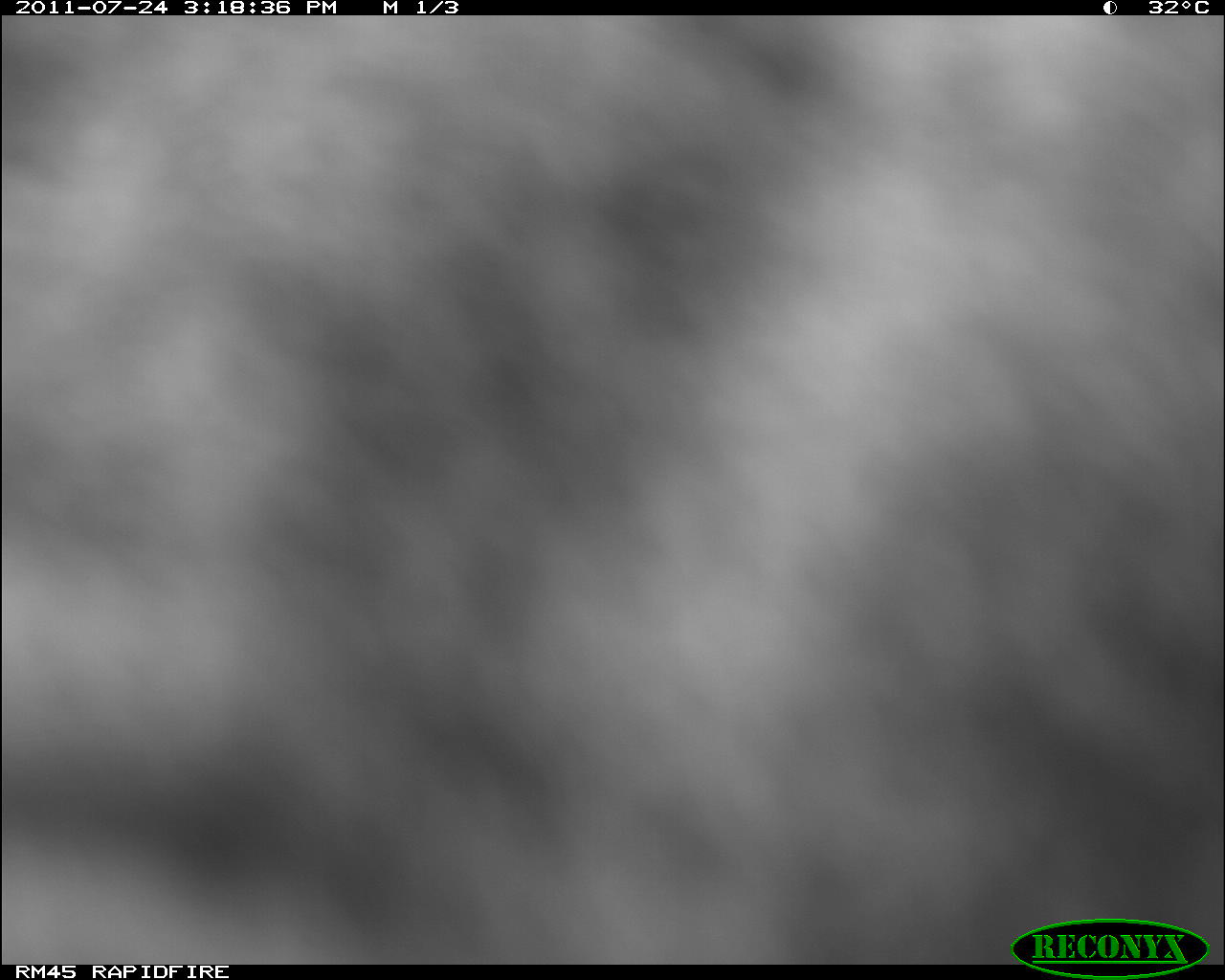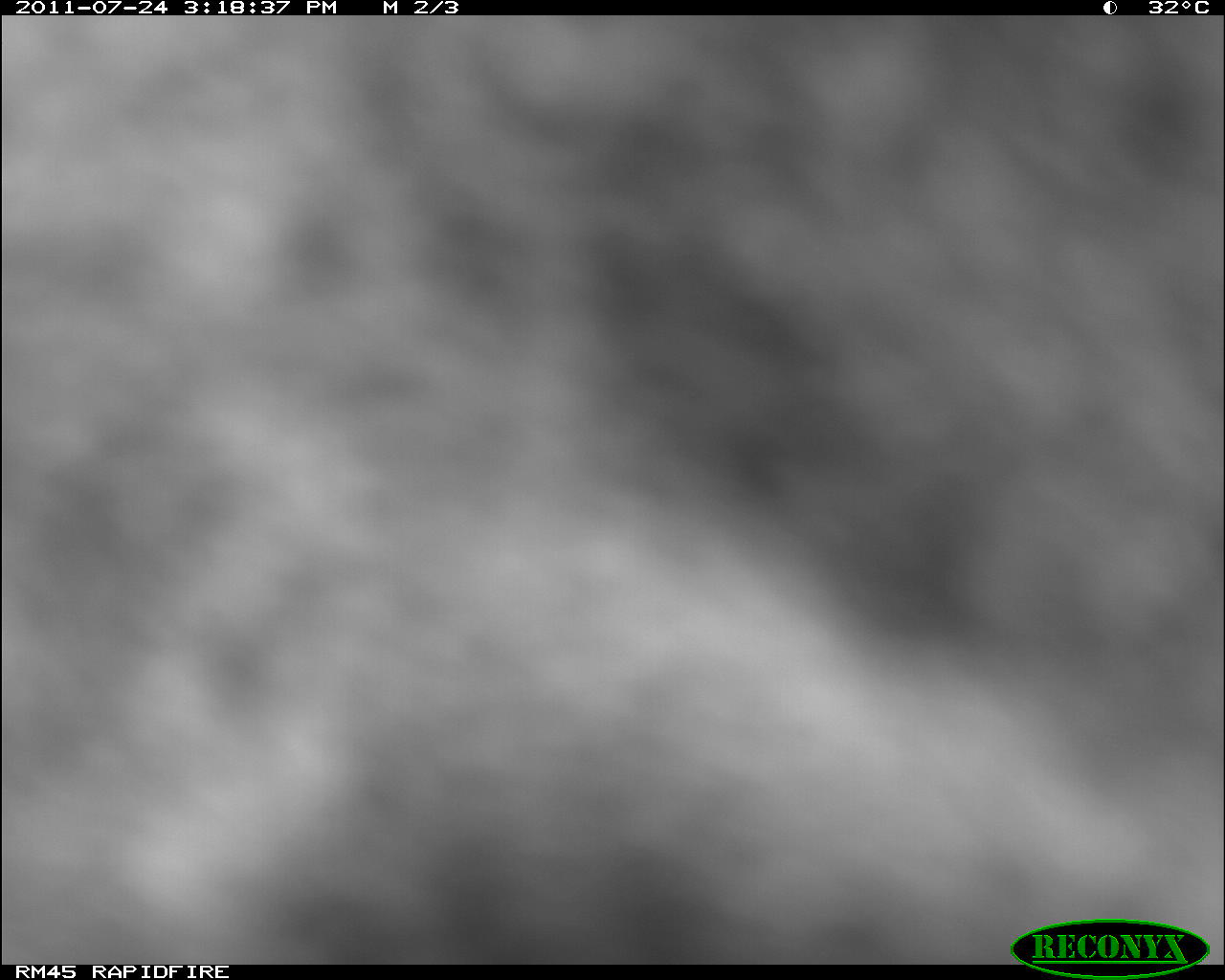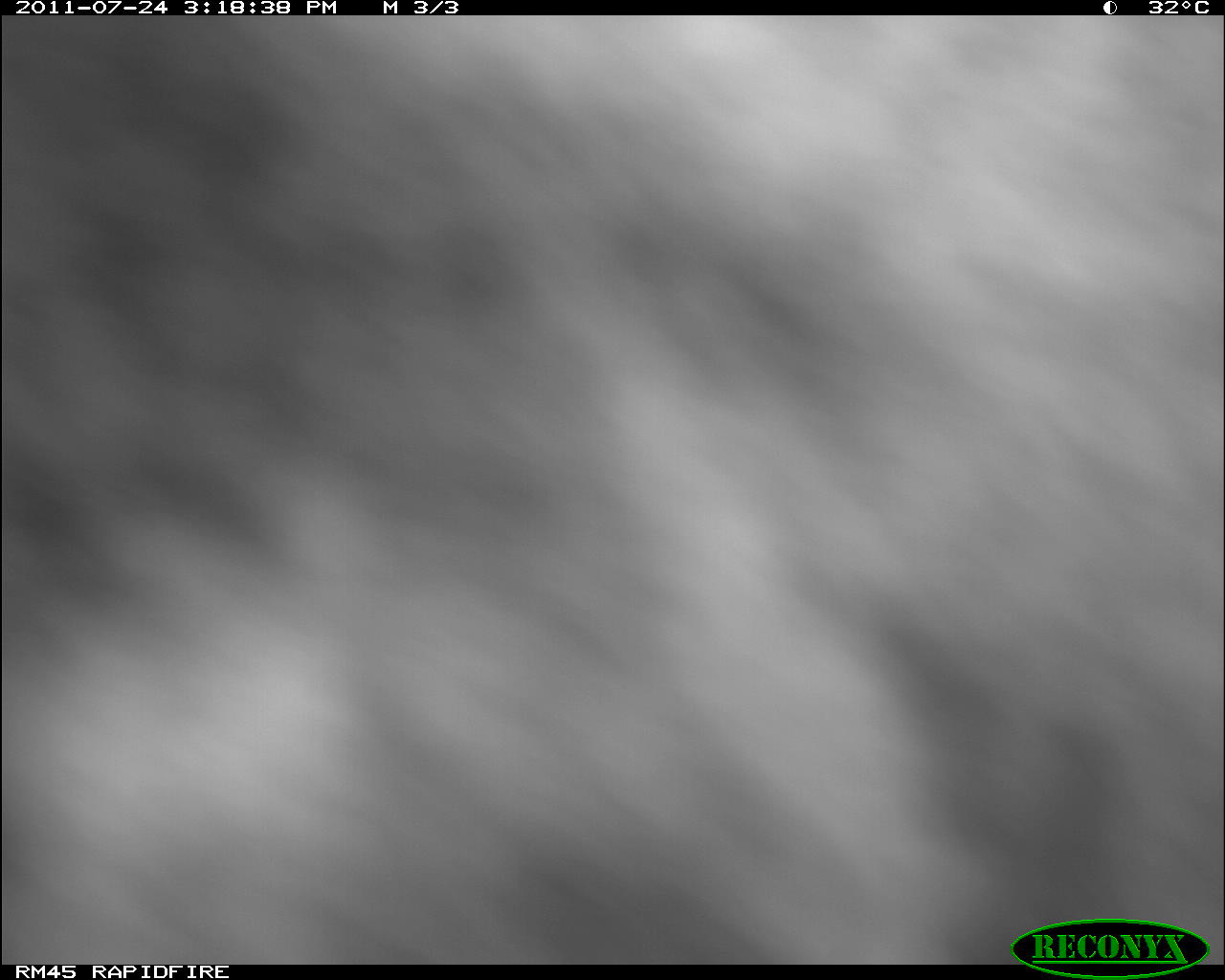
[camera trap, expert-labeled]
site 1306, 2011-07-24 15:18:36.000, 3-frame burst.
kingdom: Animalia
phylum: Chordata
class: Mammalia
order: Artiodactyla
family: Bovidae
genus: Bos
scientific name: Bos taurus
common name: domestic cattle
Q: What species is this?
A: Bos taurus (domestic cattle).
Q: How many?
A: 1.